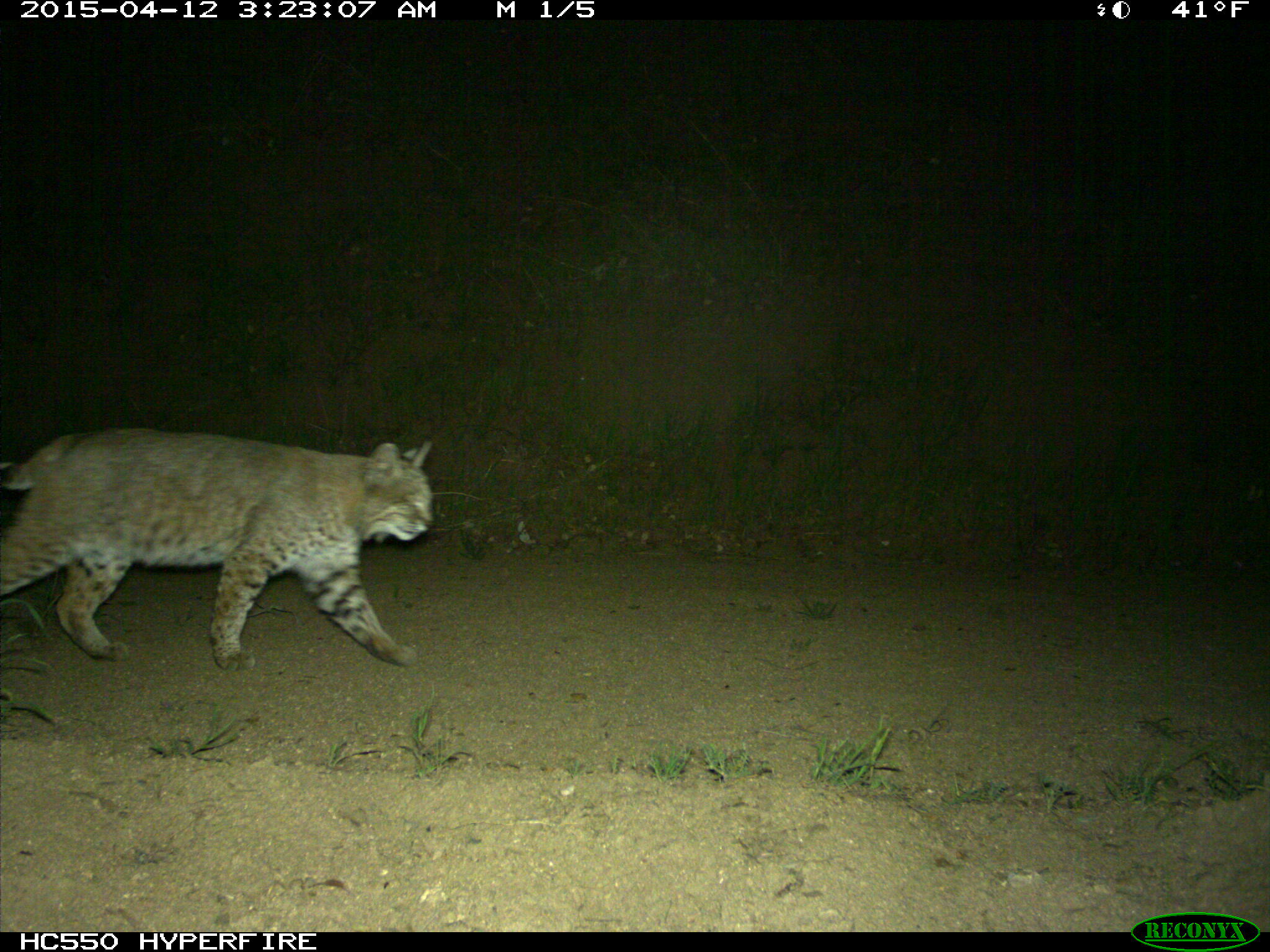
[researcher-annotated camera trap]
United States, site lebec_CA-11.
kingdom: Animalia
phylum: Chordata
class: Mammalia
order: Carnivora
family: Felidae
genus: Lynx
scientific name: Lynx rufus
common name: bobcat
Lynx rufus (bobcat).